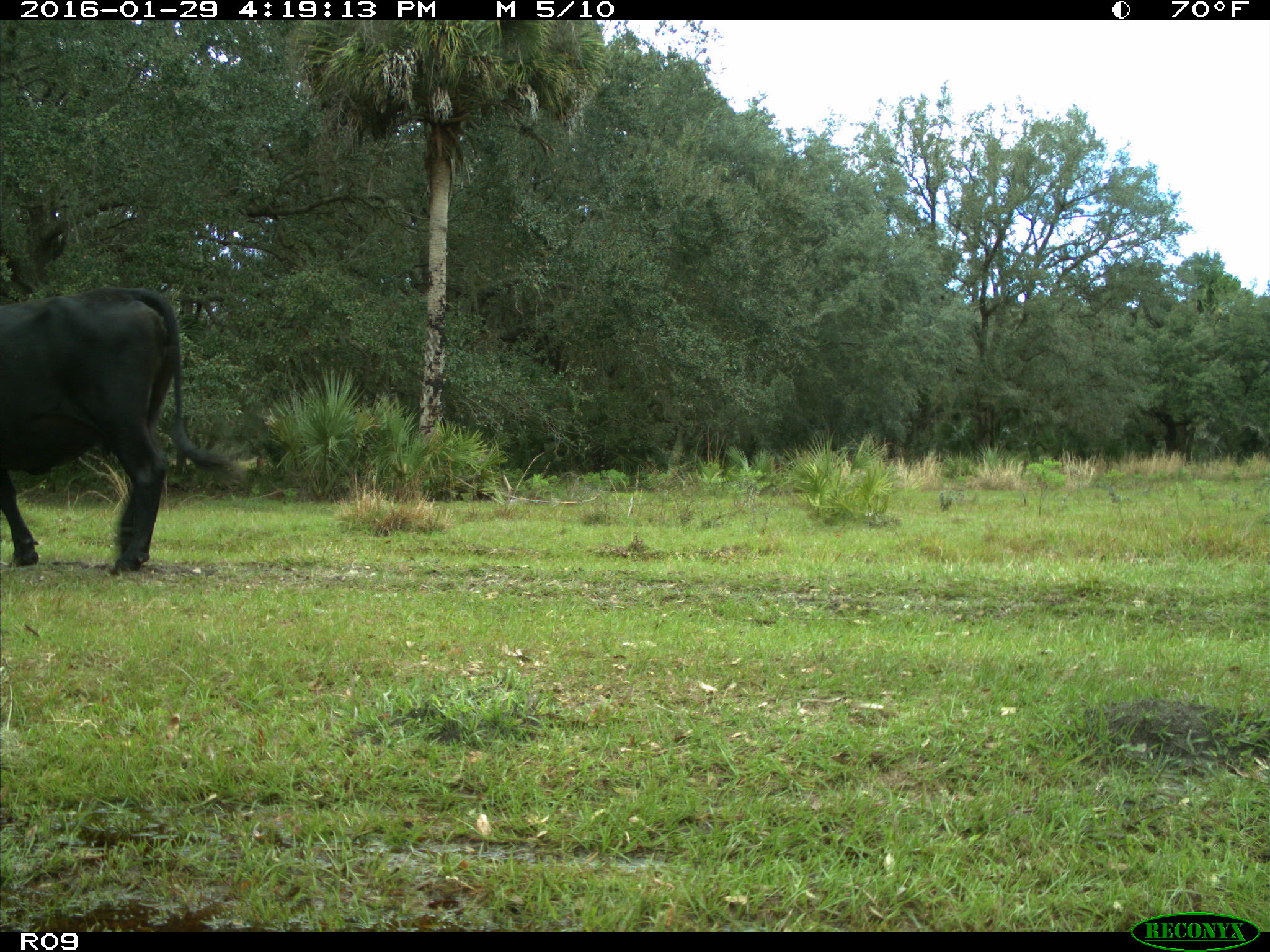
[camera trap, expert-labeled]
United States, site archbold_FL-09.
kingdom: Animalia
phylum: Chordata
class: Mammalia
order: Artiodactyla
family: Bovidae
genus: Bos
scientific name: Bos taurus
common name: domestic cow